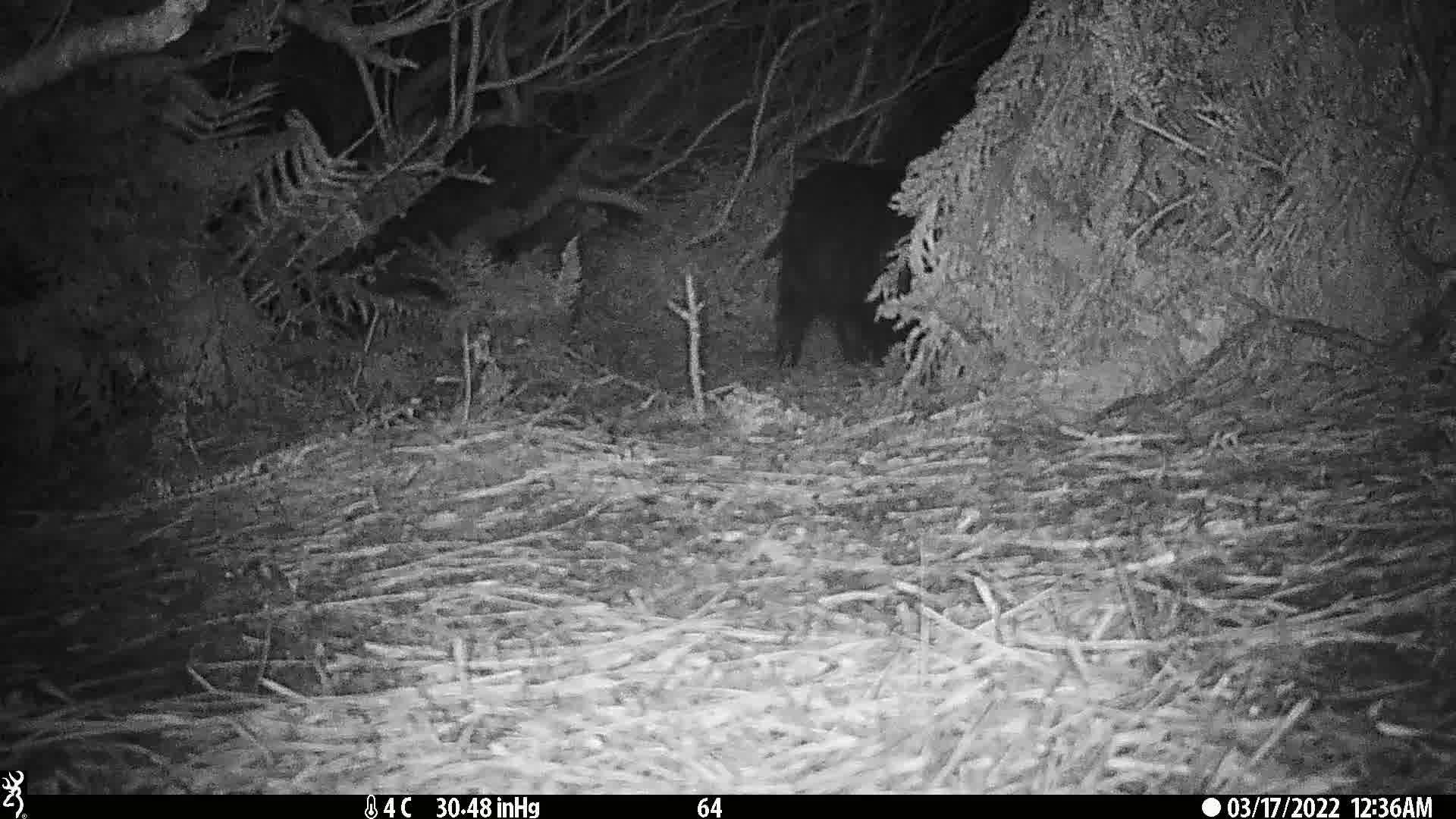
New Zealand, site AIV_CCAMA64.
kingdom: Animalia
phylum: Chordata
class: Mammalia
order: Artiodactyla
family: Suidae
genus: Sus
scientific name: Sus scrofa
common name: pig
Pig (Sus scrofa).